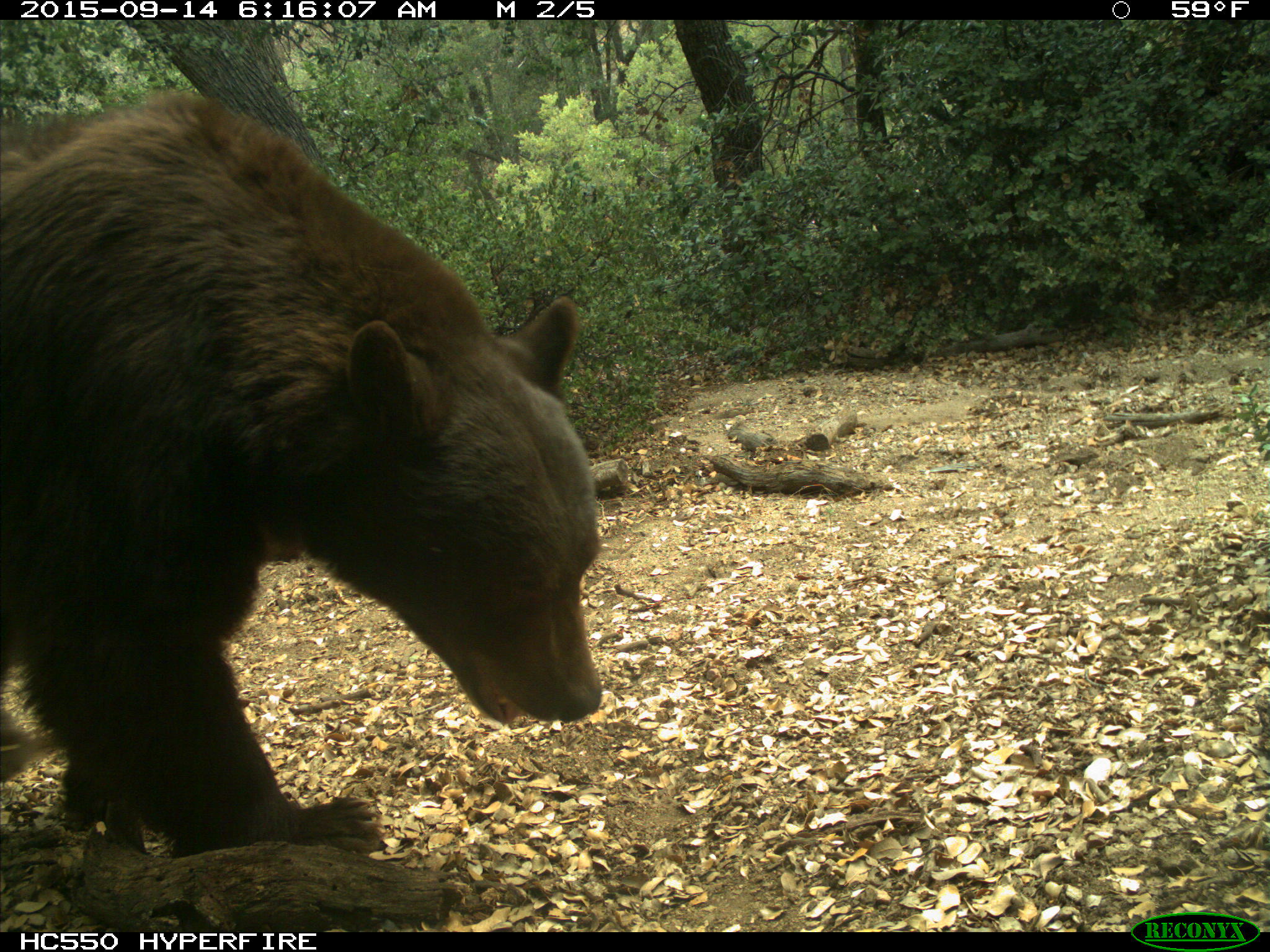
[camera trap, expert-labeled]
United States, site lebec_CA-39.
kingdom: Animalia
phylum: Chordata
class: Mammalia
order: Carnivora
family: Ursidae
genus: Ursus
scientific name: Ursus americanus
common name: american black bear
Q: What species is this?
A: Ursus americanus (american black bear).